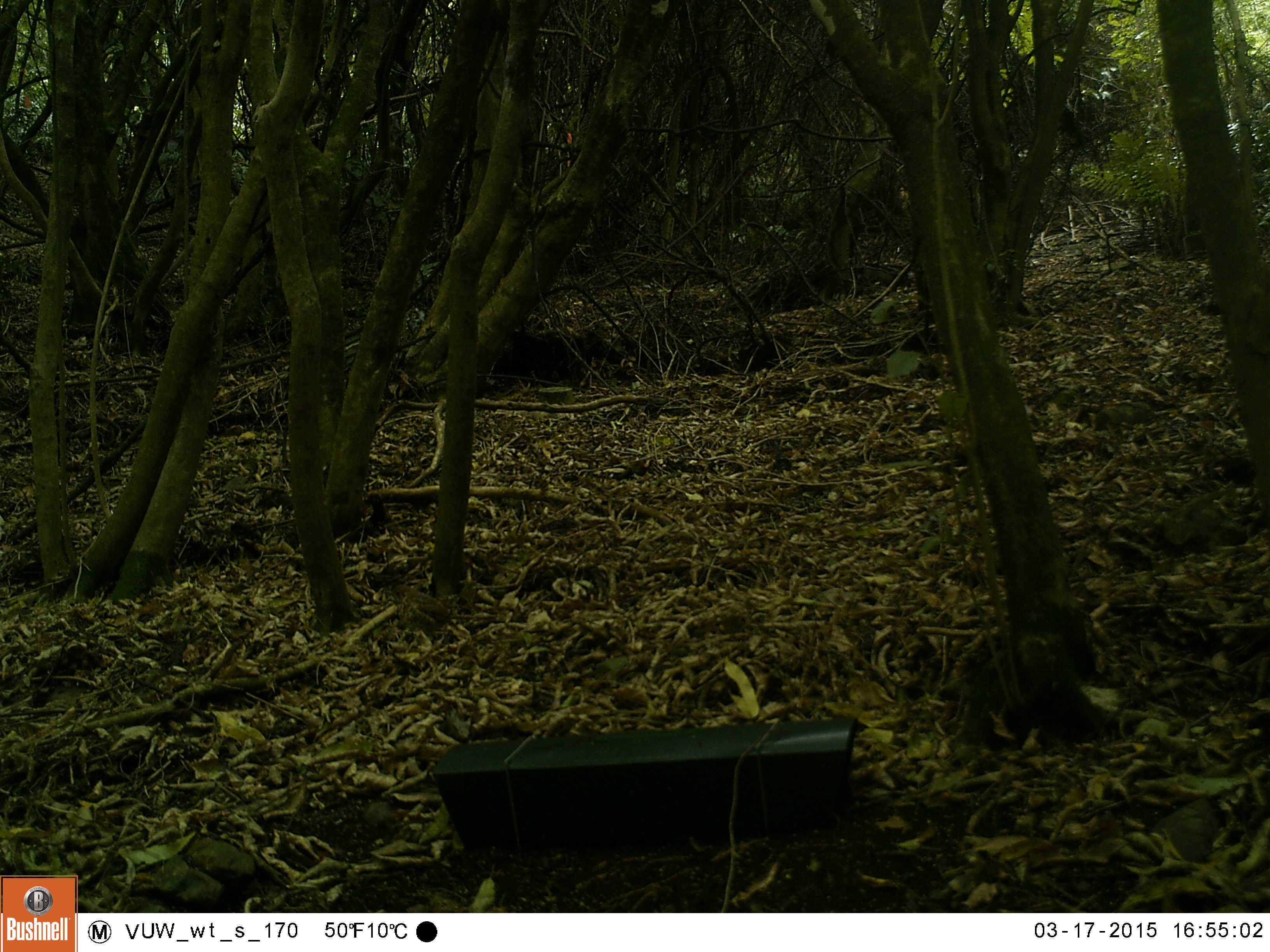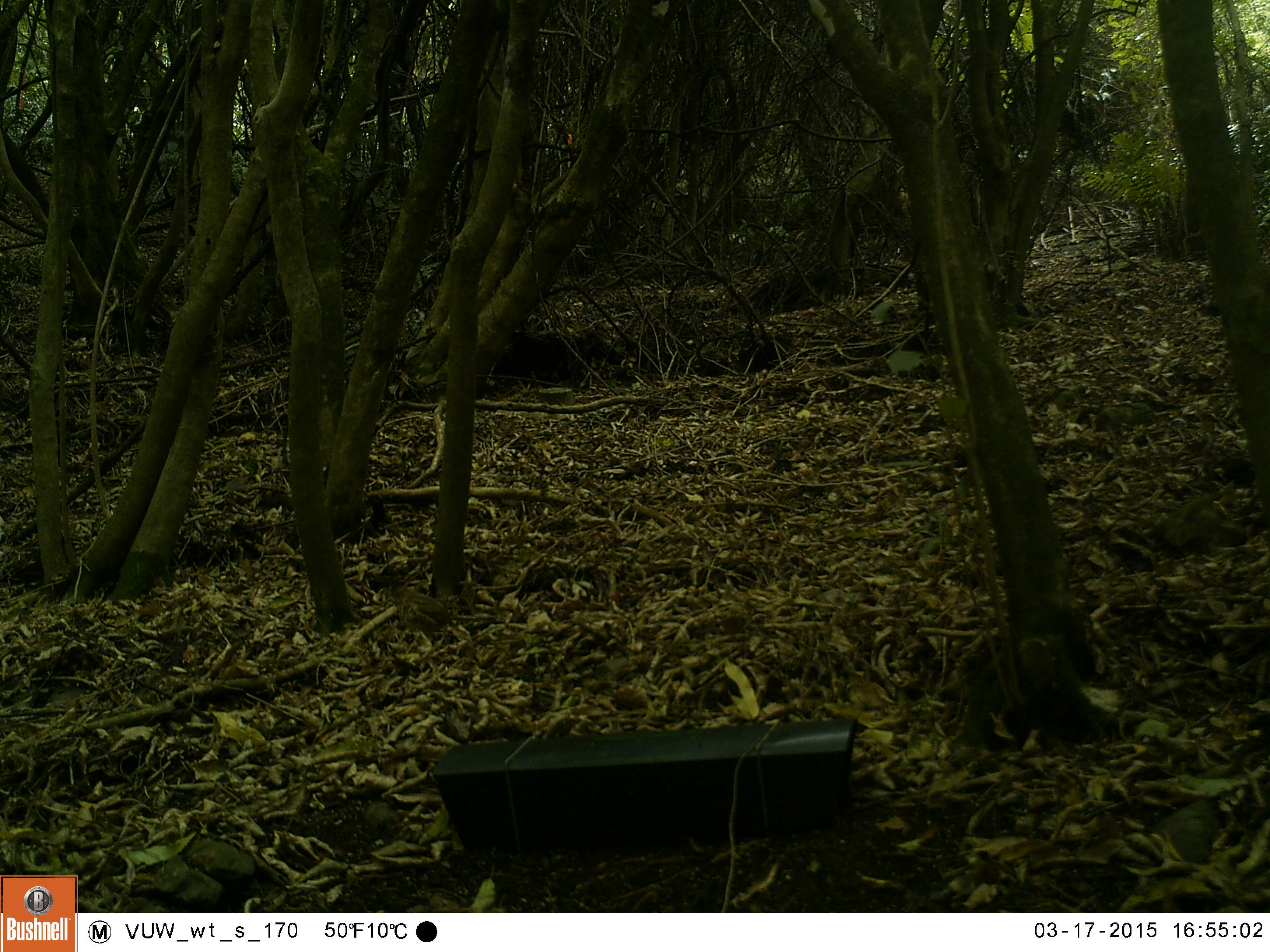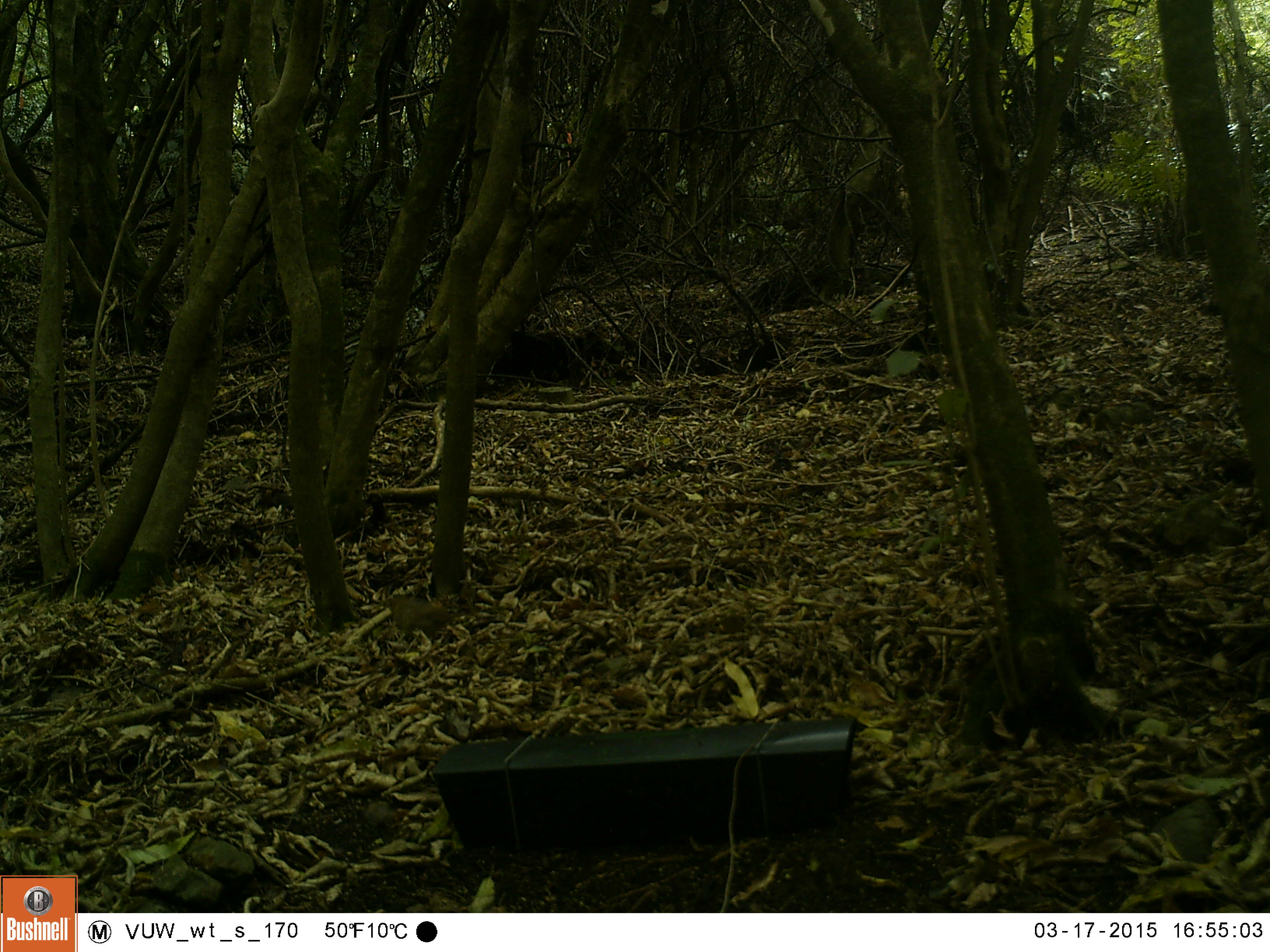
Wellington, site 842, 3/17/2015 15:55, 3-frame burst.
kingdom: Animalia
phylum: Chordata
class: Aves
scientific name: Aves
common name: bird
Bird (Aves).